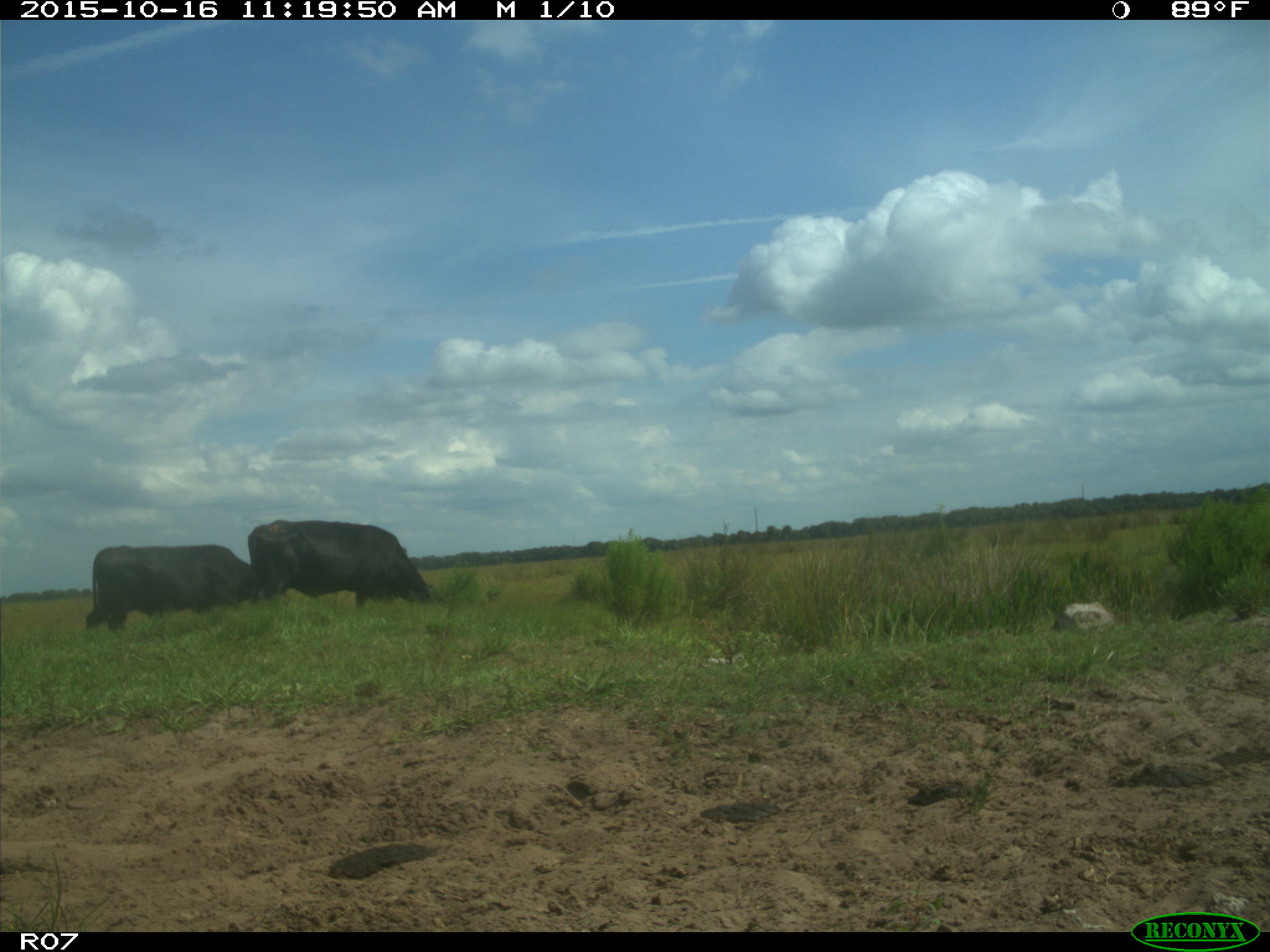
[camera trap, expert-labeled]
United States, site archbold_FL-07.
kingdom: Animalia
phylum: Chordata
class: Mammalia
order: Artiodactyla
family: Bovidae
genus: Bos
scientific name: Bos taurus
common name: domestic cow